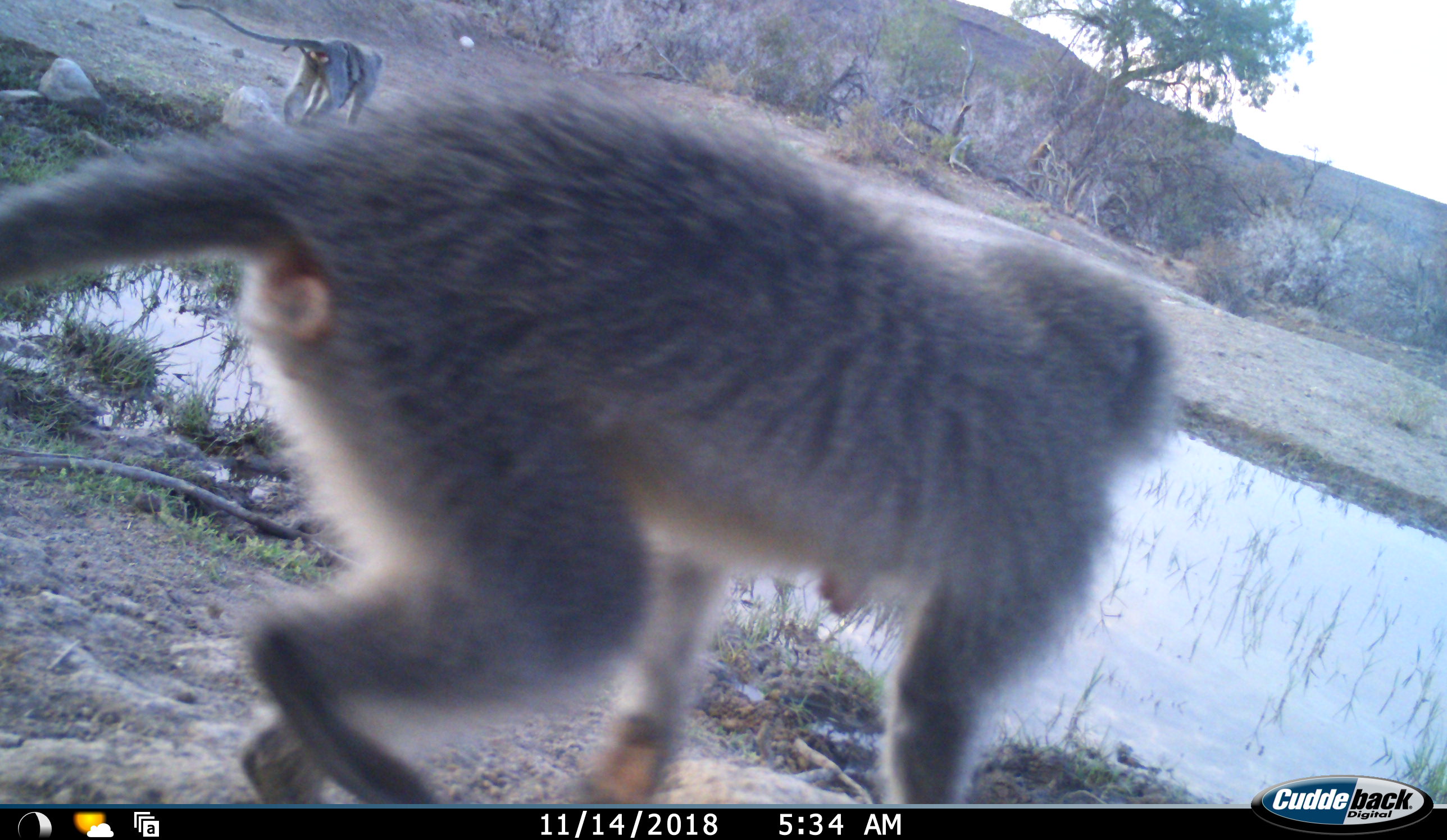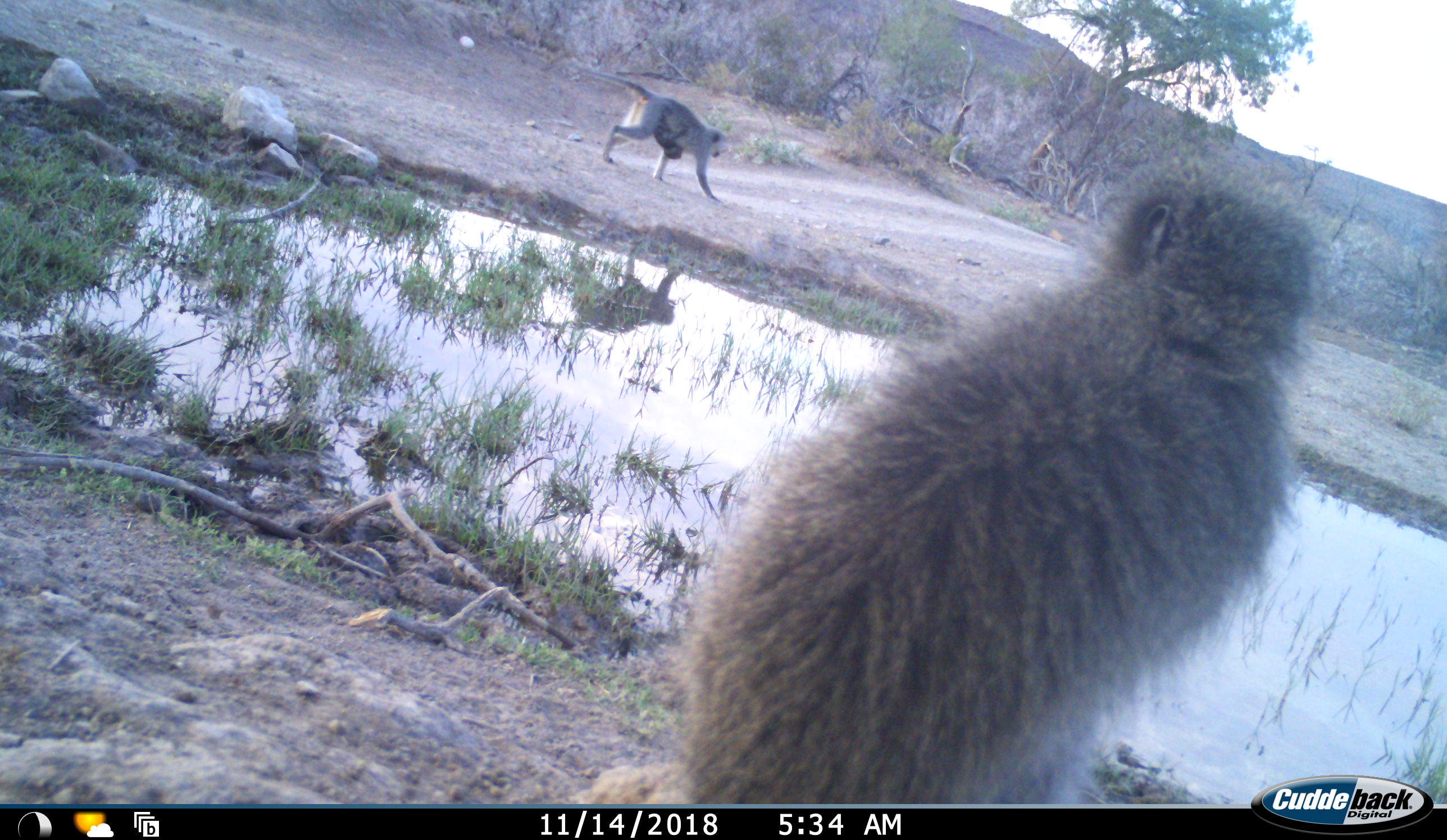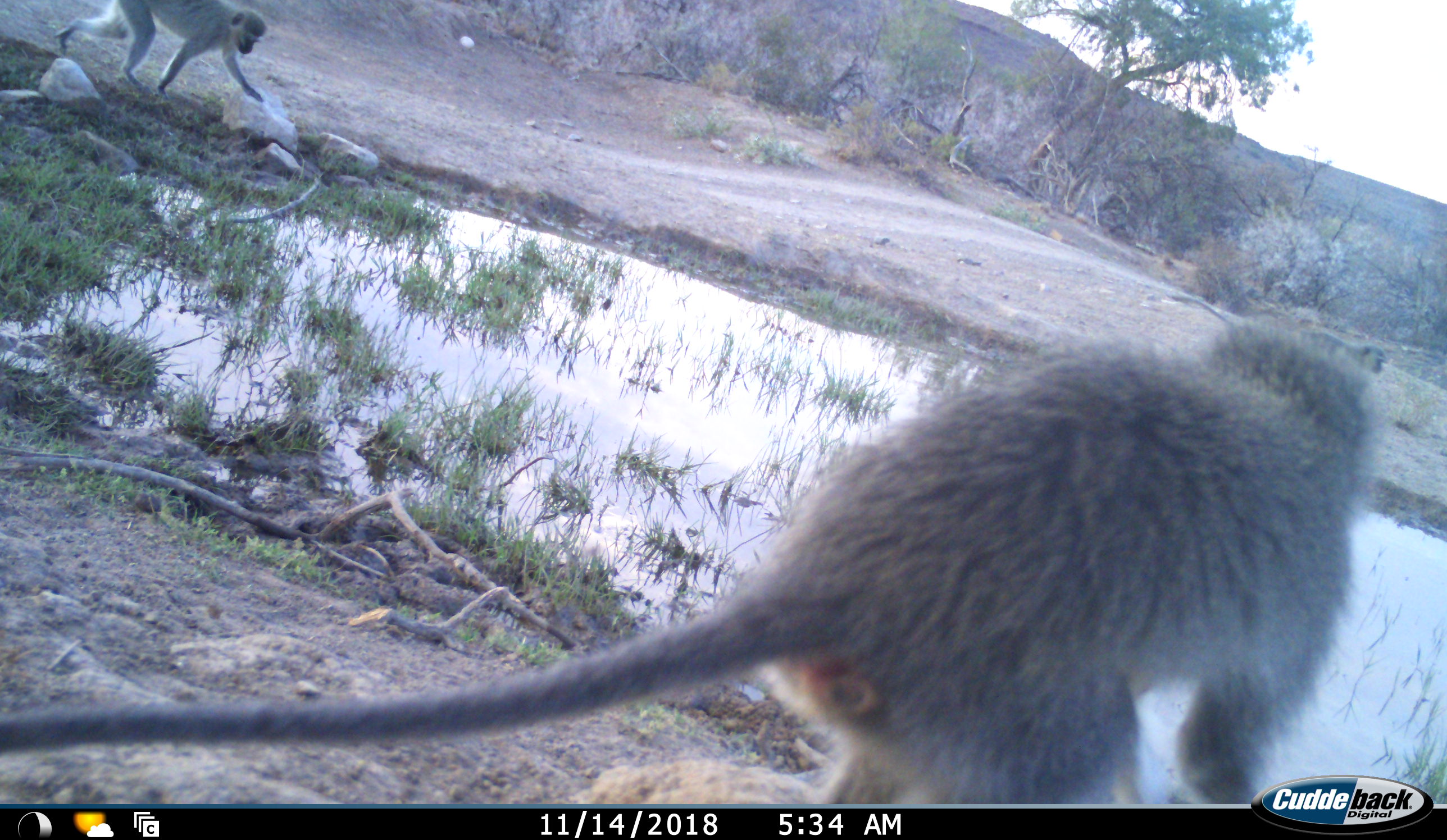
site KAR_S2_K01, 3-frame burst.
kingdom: Animalia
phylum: Chordata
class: Mammalia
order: Primates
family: Cercopithecidae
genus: Chlorocebus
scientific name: Chlorocebus pygerythrus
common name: vervet monkey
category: monkeyvervet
Monkeyvervet (vervet monkey) (Chlorocebus pygerythrus), count 4. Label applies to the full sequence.